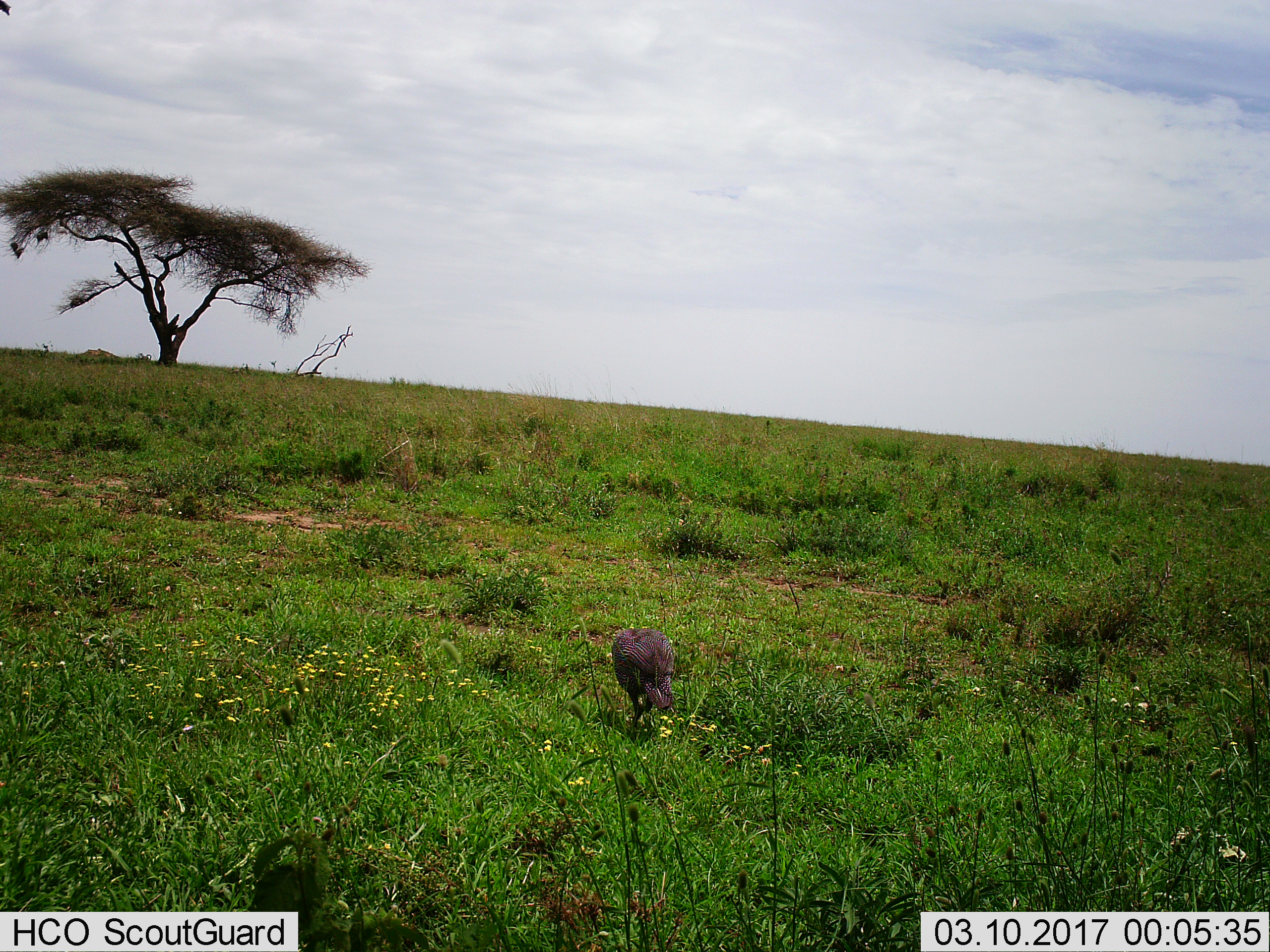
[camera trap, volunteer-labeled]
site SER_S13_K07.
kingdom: Animalia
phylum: Chordata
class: Aves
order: Galliformes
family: Numididae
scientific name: Numididae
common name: guineafowl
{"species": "guineafowl (Numididae)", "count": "1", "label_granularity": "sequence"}